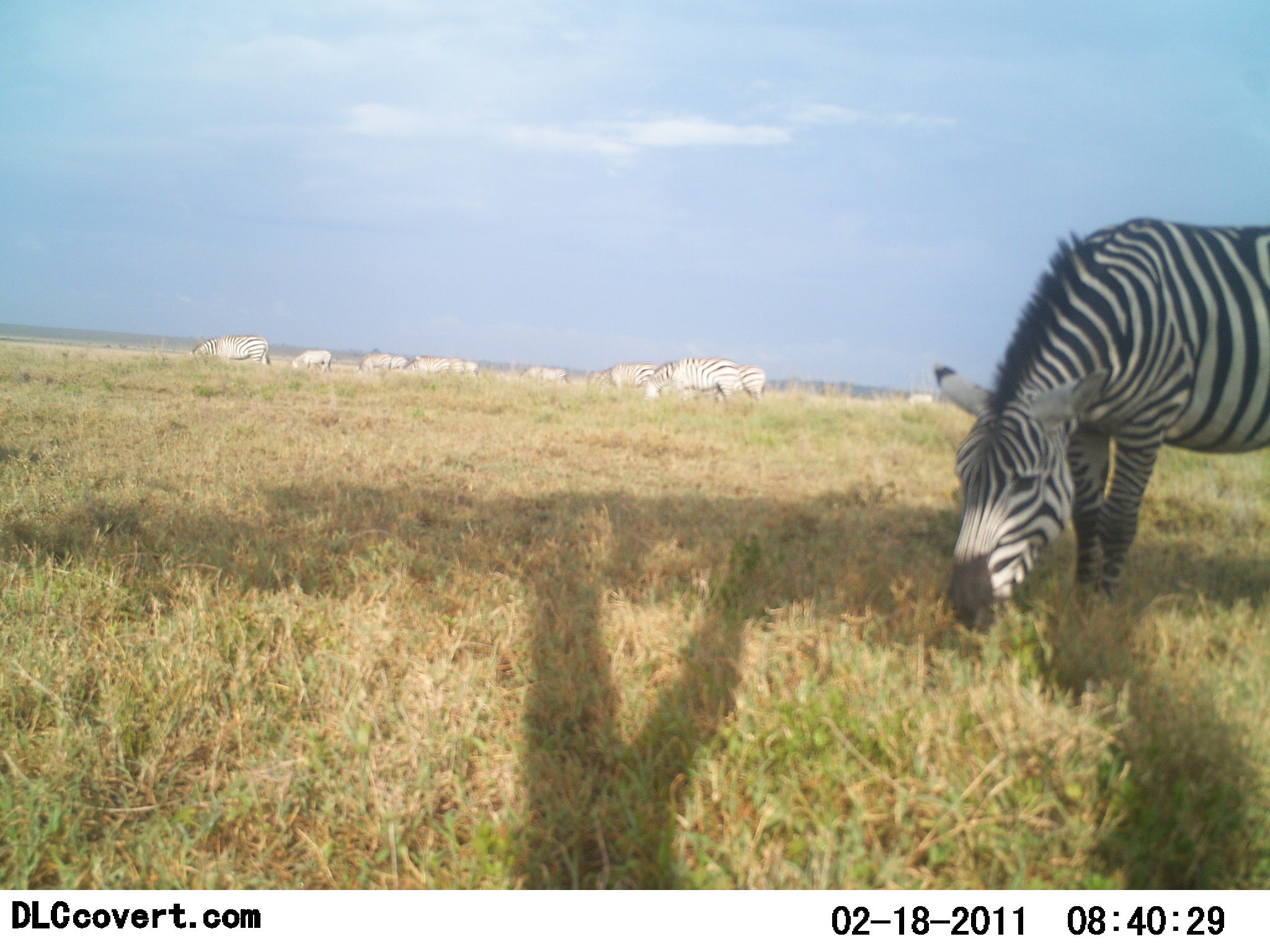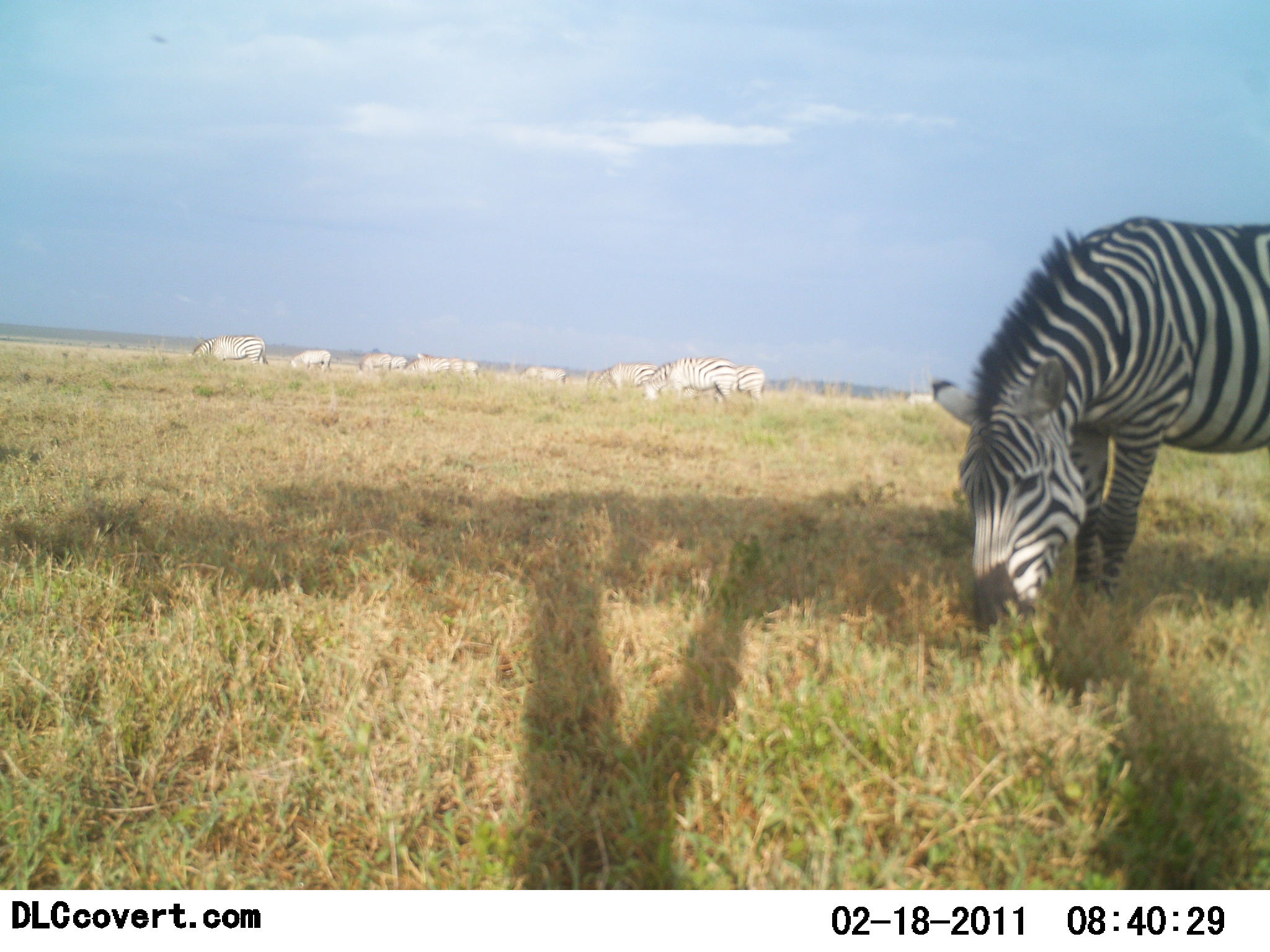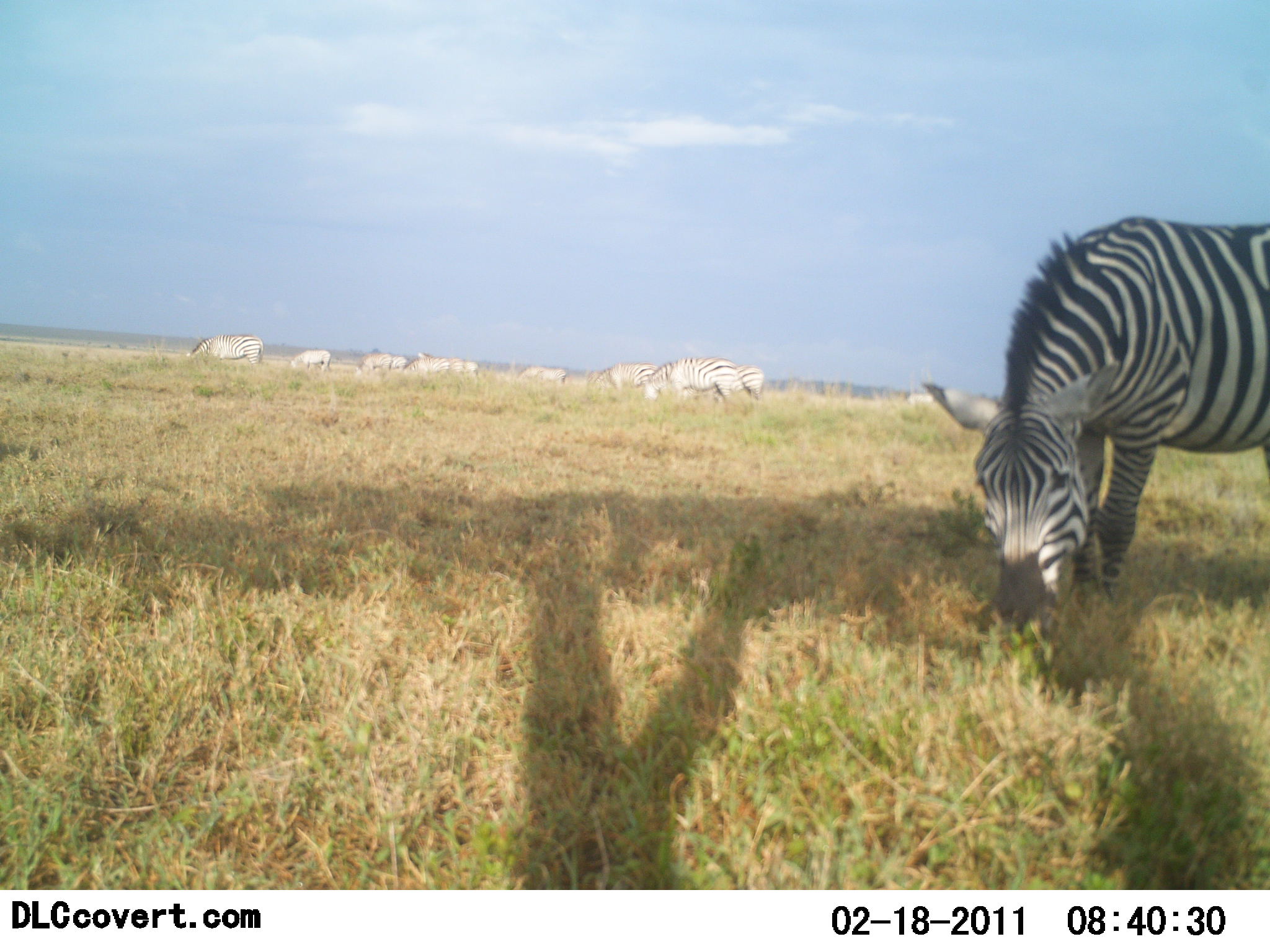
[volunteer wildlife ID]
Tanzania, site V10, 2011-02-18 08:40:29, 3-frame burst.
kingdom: Animalia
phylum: Chordata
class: Mammalia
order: Perissodactyla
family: Equidae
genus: Equus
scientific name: Equus quagga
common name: plains zebra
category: zebra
Zebra (plains zebra) (Equus quagga), count 11-50. Behavior (volunteer vote fractions): standing 42%, resting 0%, moving 8%, interacting 0%. Young present (vote fraction): 0%. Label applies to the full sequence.